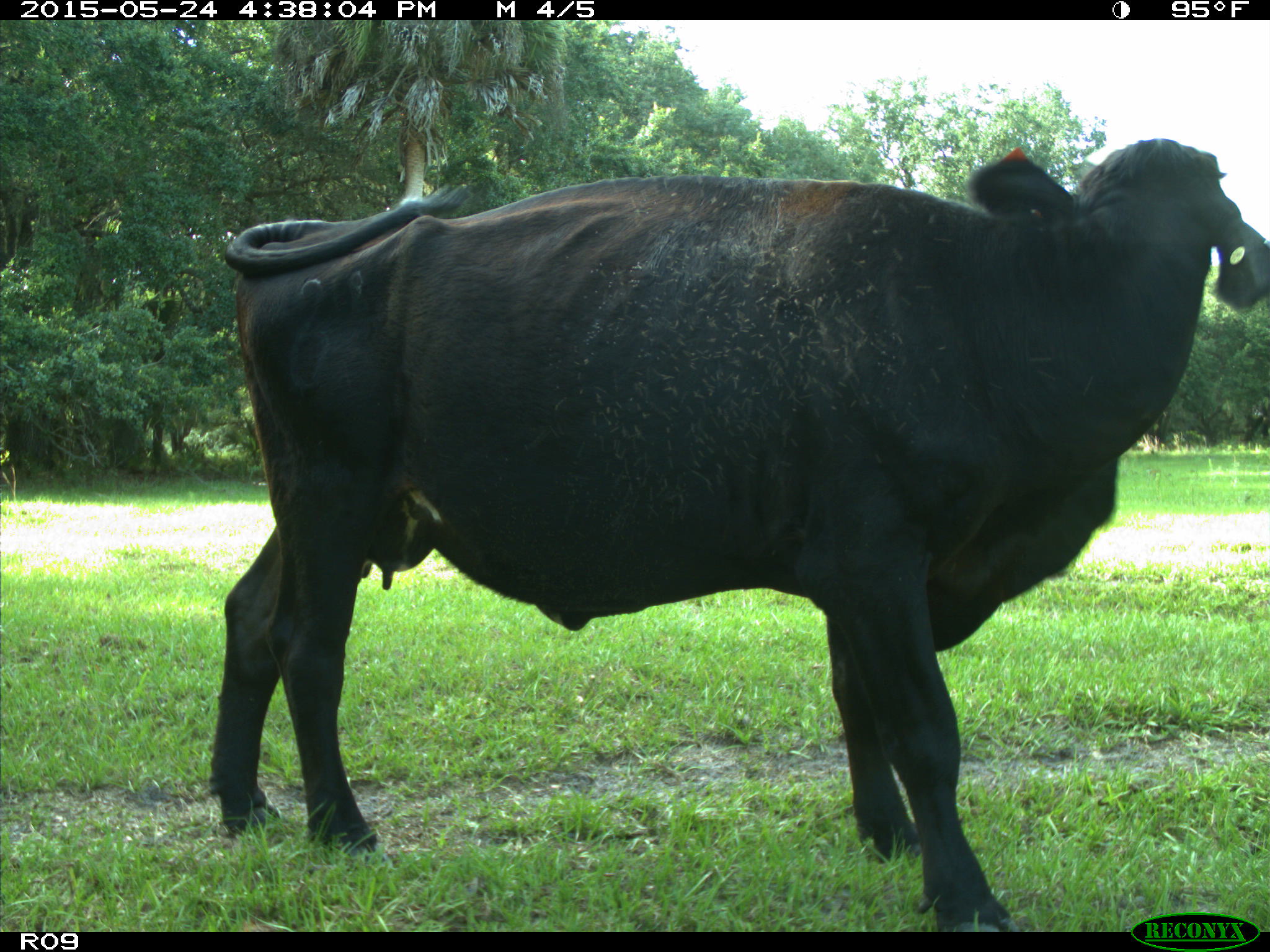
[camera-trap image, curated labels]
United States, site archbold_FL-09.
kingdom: Animalia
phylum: Chordata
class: Mammalia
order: Artiodactyla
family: Bovidae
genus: Bos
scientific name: Bos taurus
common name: domestic cow